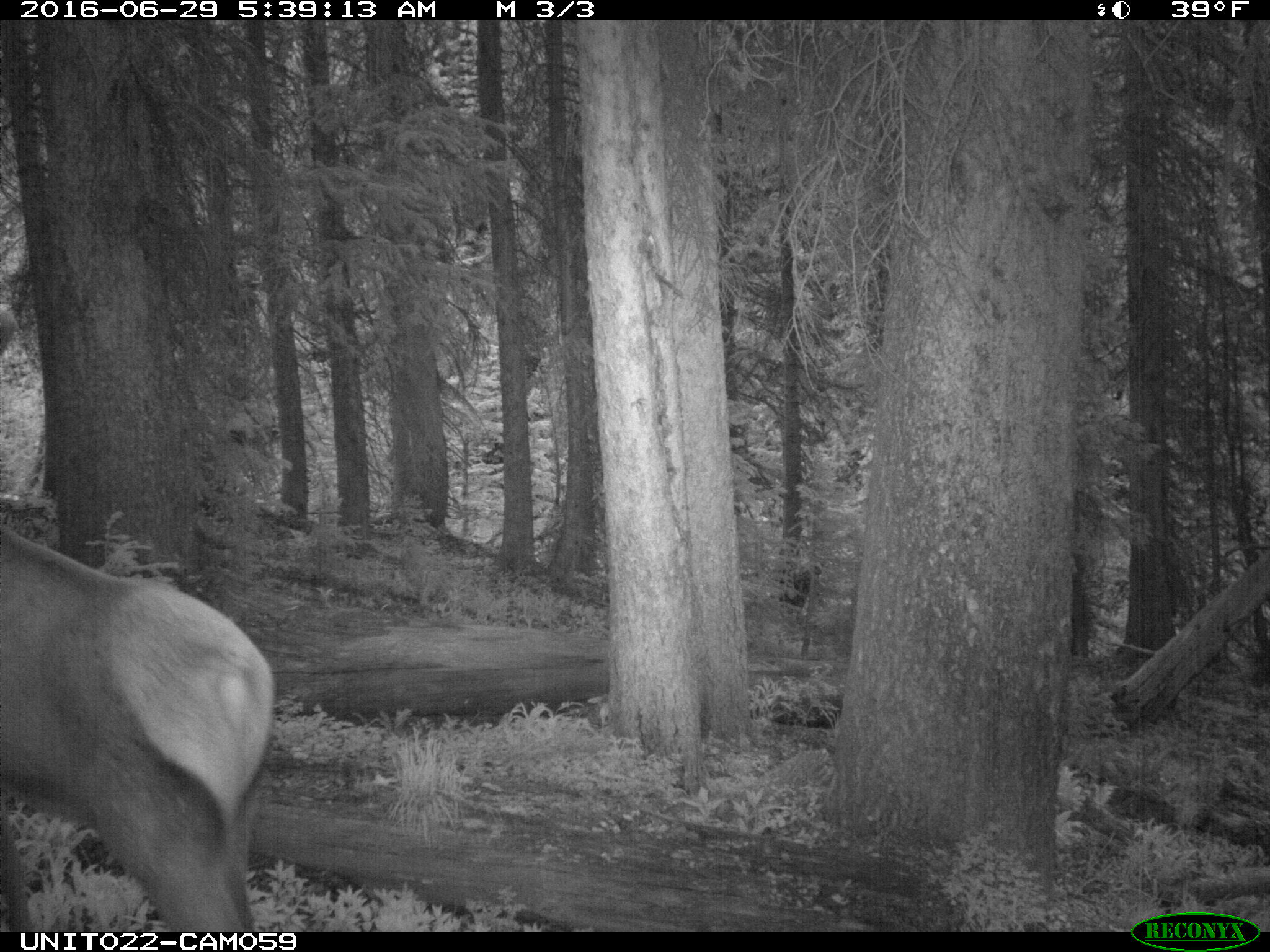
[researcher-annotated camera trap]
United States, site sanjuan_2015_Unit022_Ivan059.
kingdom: Animalia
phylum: Chordata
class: Mammalia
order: Artiodactyla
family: Cervidae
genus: Cervus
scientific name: Cervus elaphus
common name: red deer